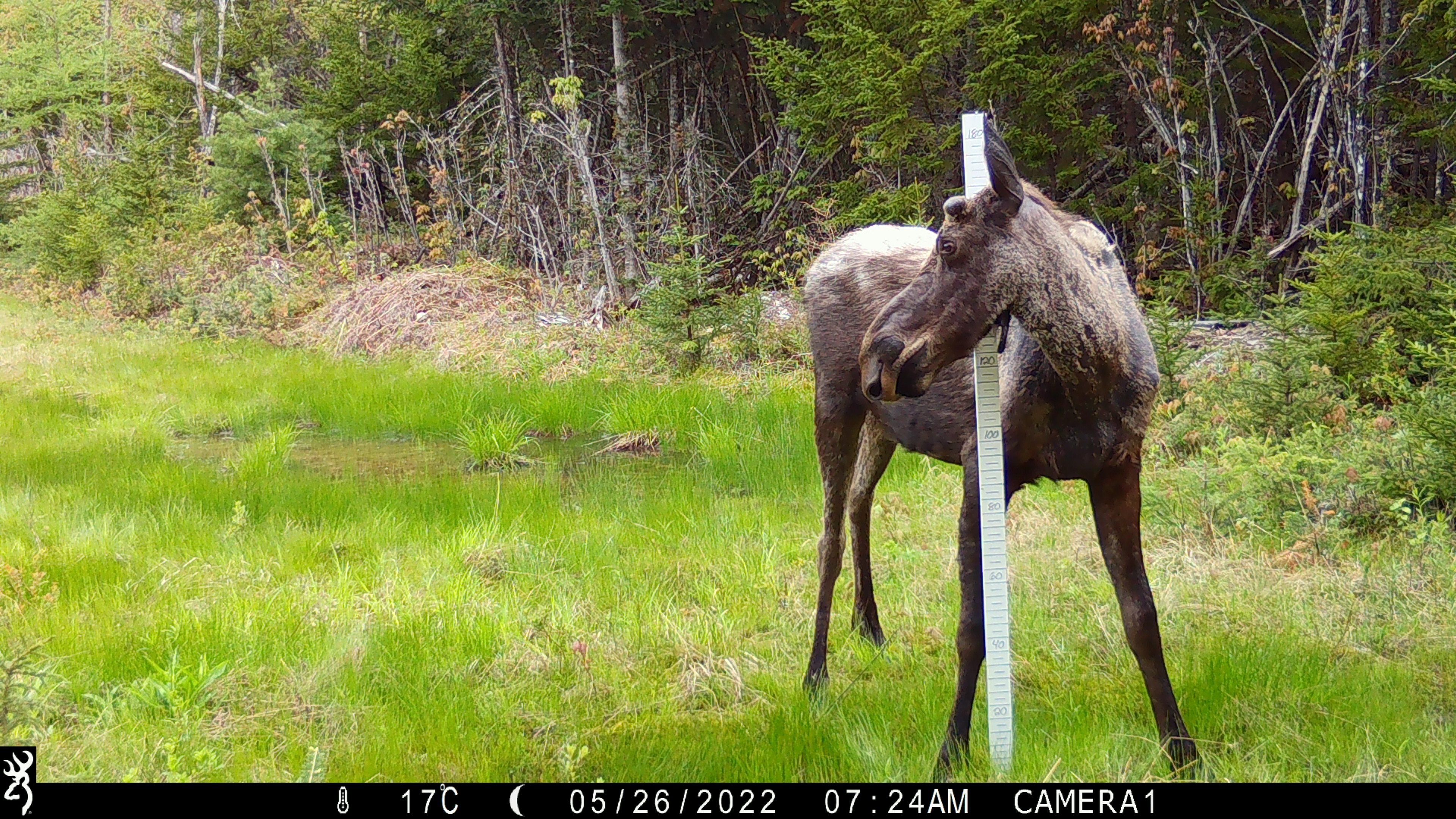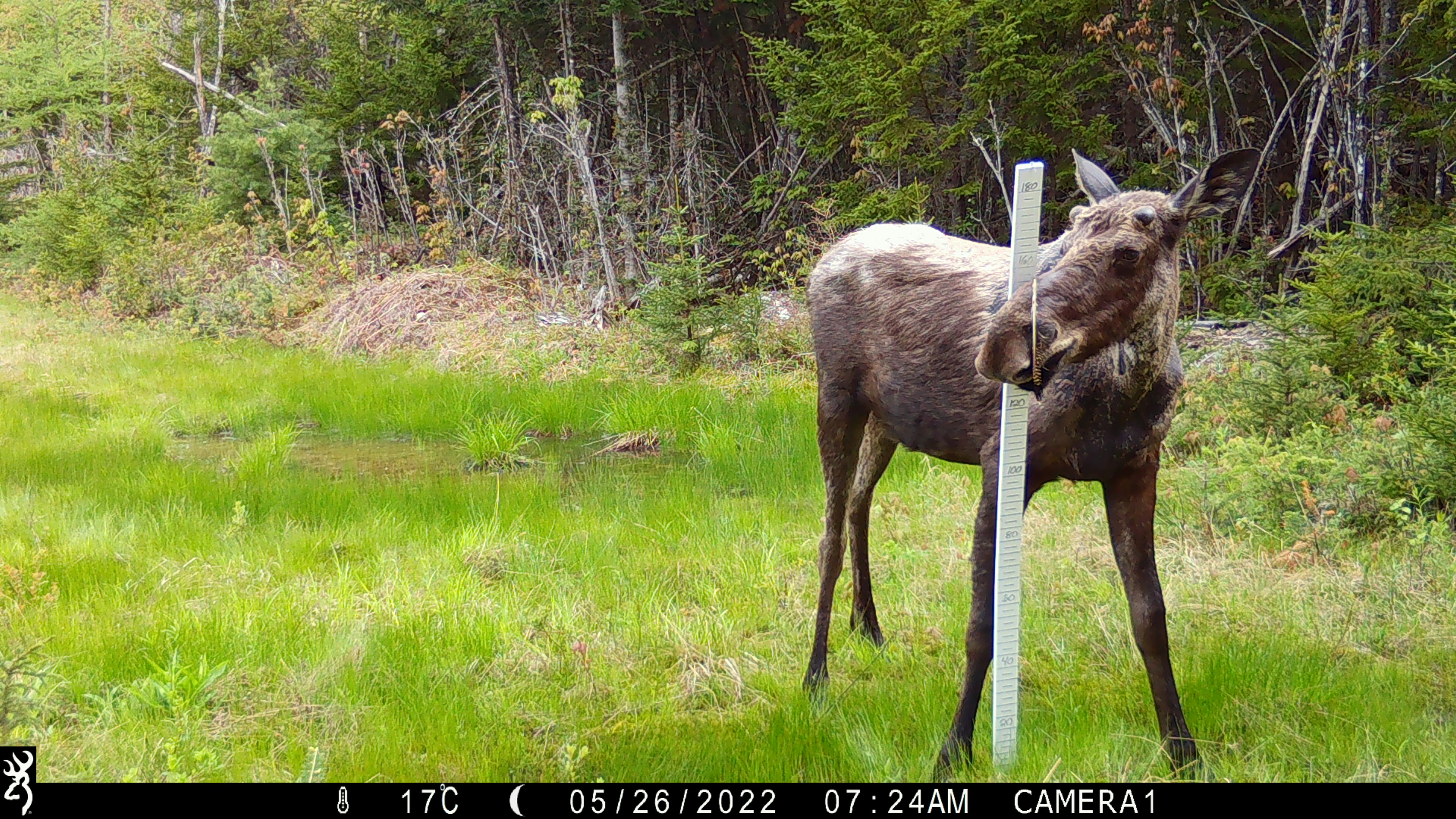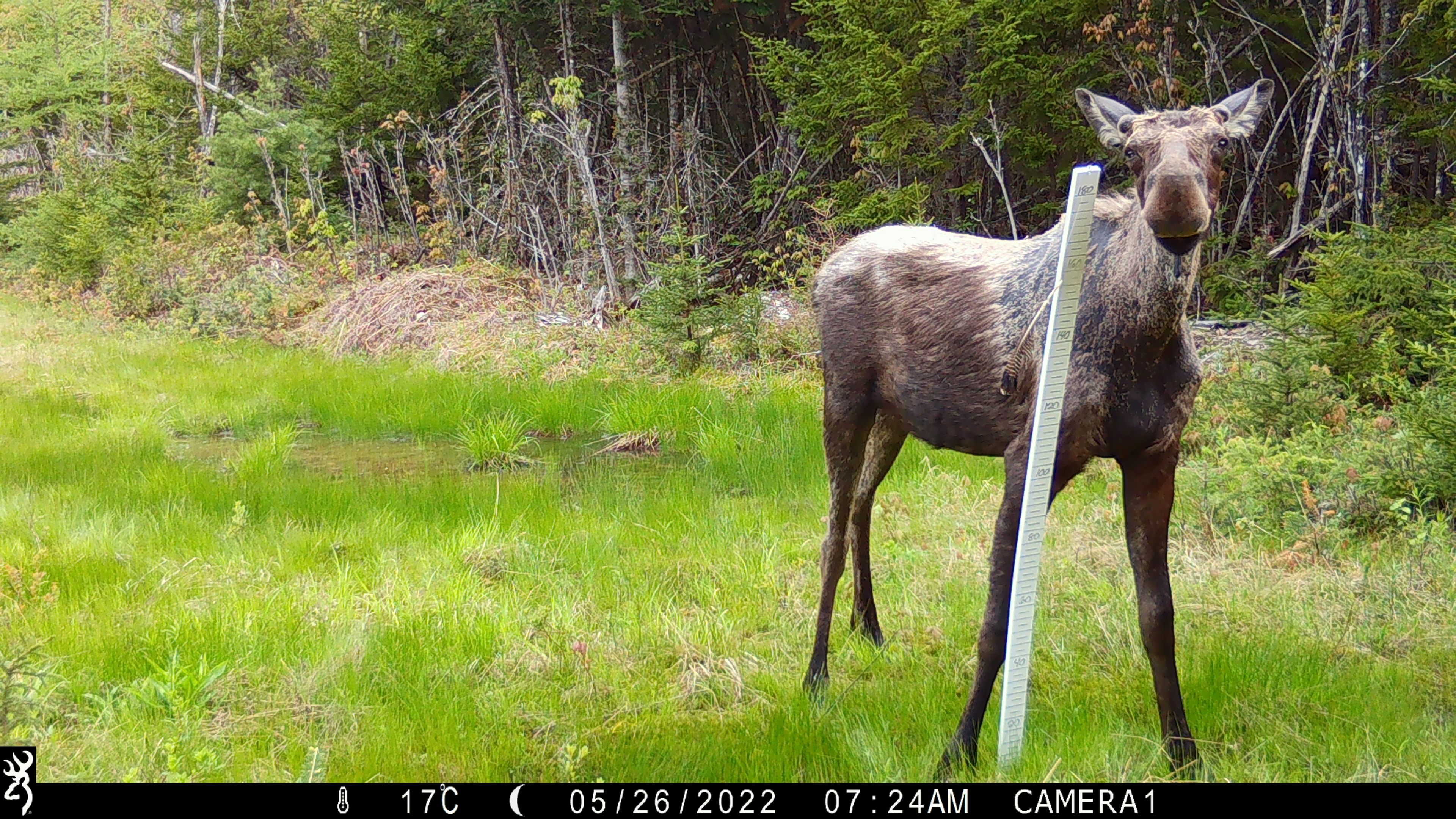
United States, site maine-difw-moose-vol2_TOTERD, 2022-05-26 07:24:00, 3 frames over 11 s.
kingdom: Animalia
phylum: Chordata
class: Mammalia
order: Artiodactyla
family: Cervidae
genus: Alces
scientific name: Alces alces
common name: moose